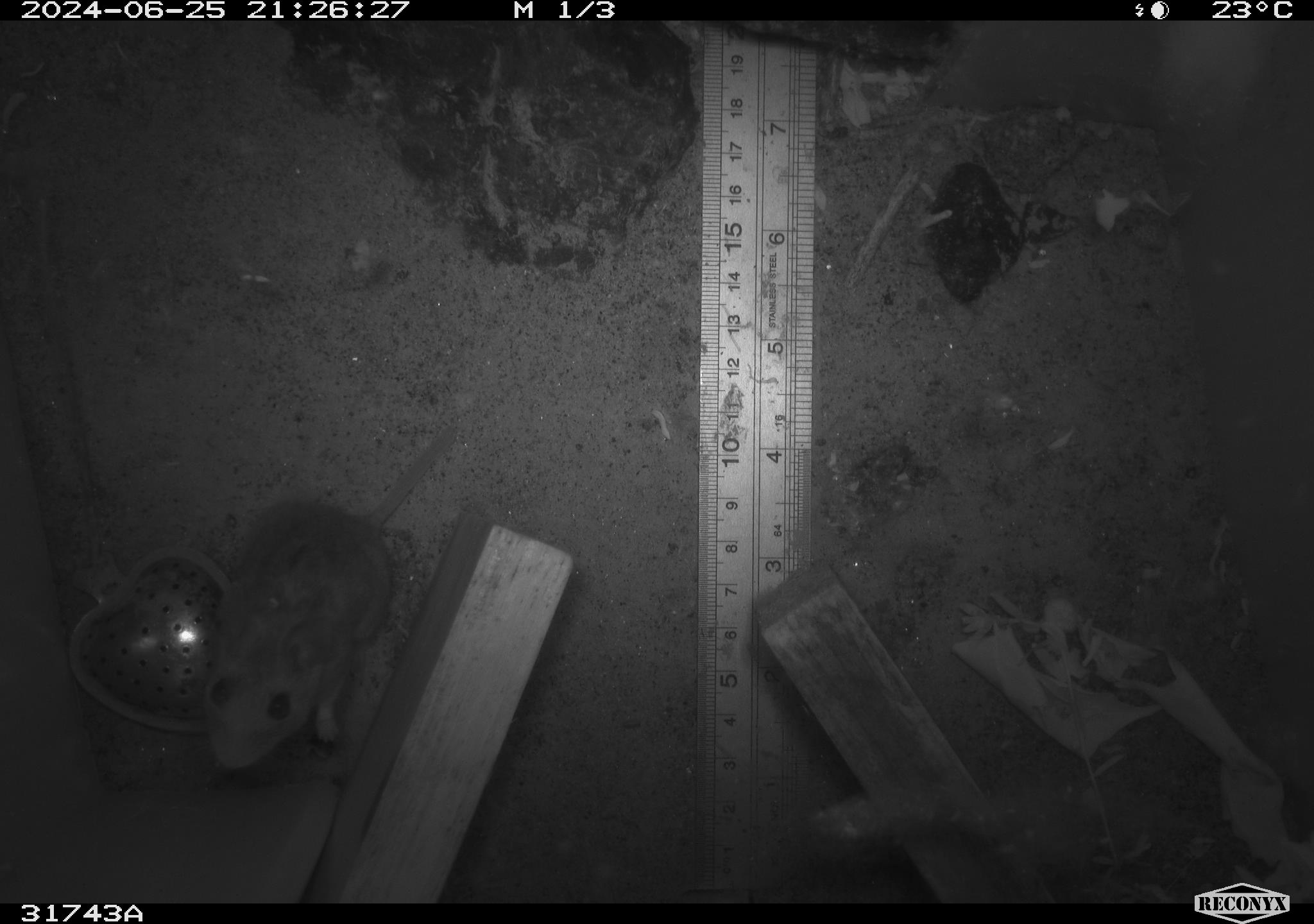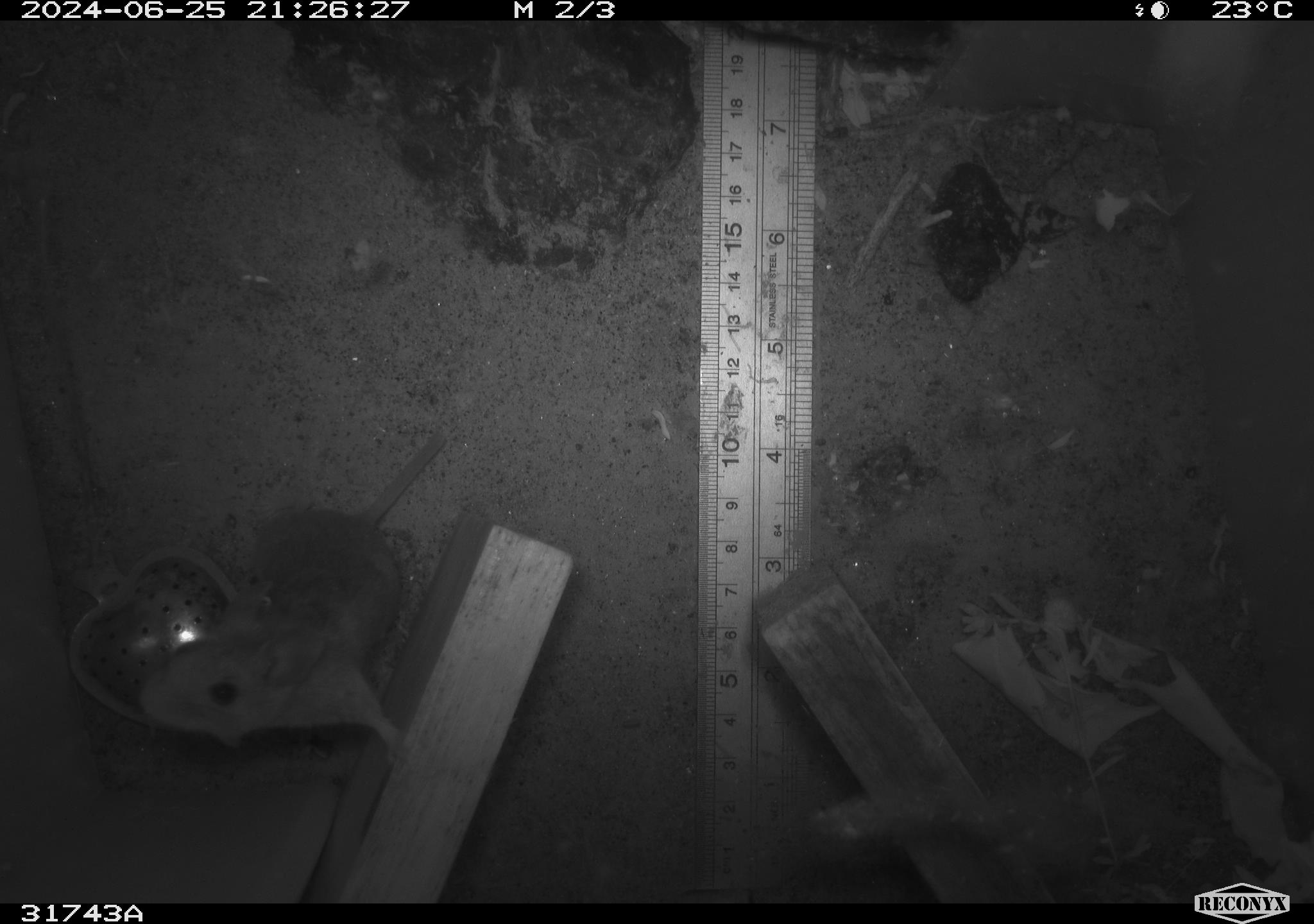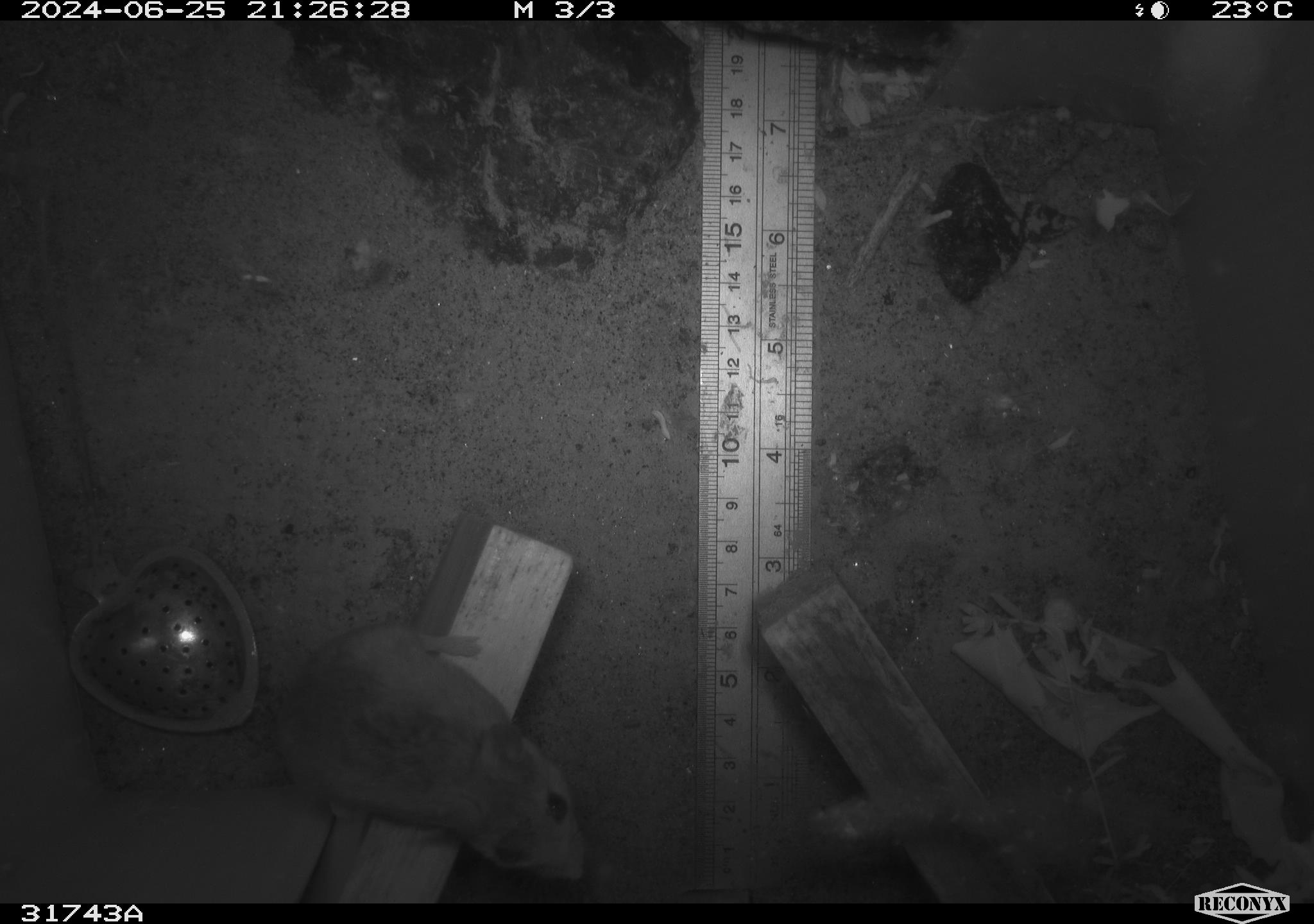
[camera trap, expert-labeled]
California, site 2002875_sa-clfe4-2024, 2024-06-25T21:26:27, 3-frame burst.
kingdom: Animalia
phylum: Chordata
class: Mammalia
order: Rodentia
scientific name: Rodentia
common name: rodent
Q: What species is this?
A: Rodent (Rodentia).